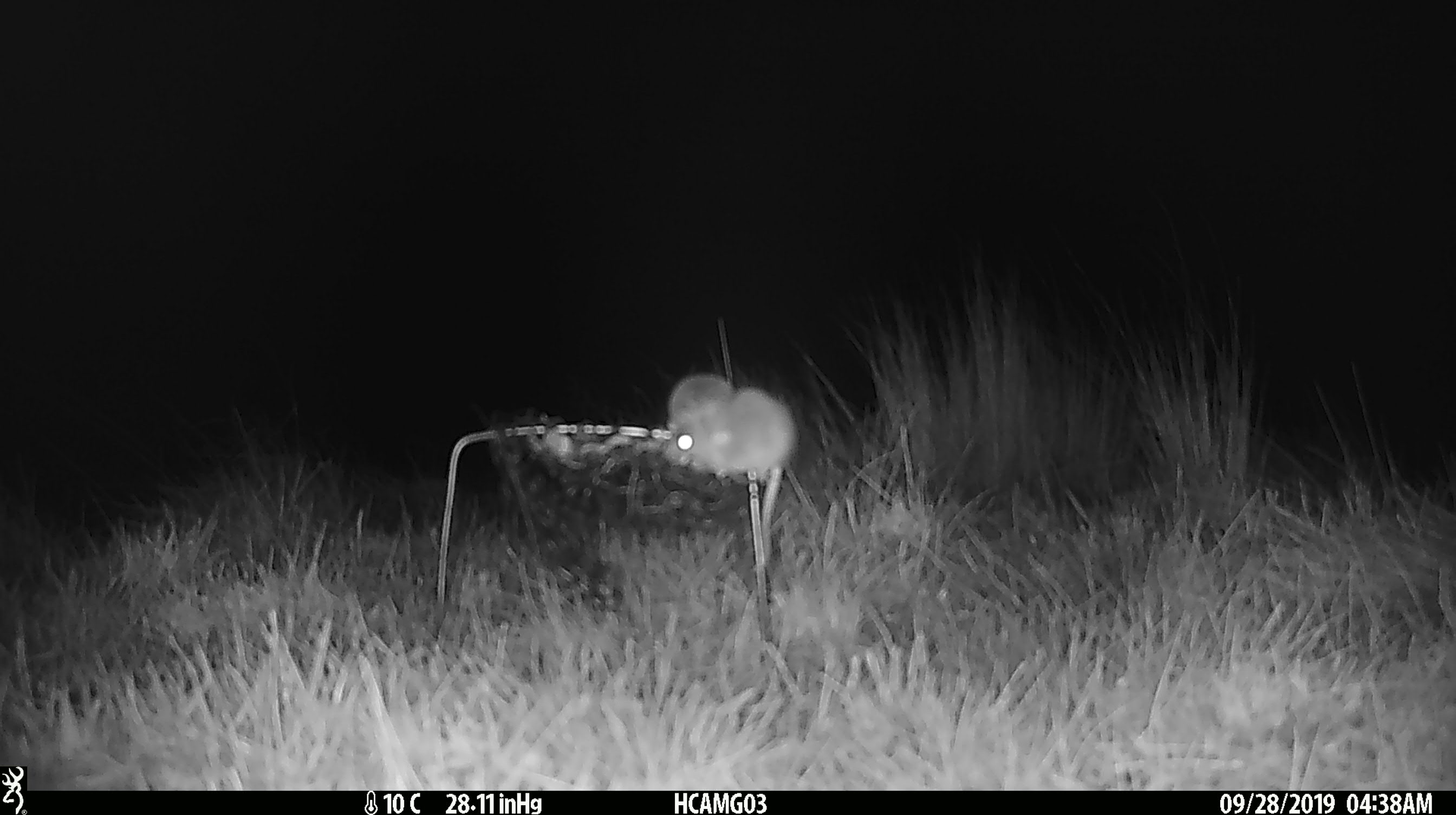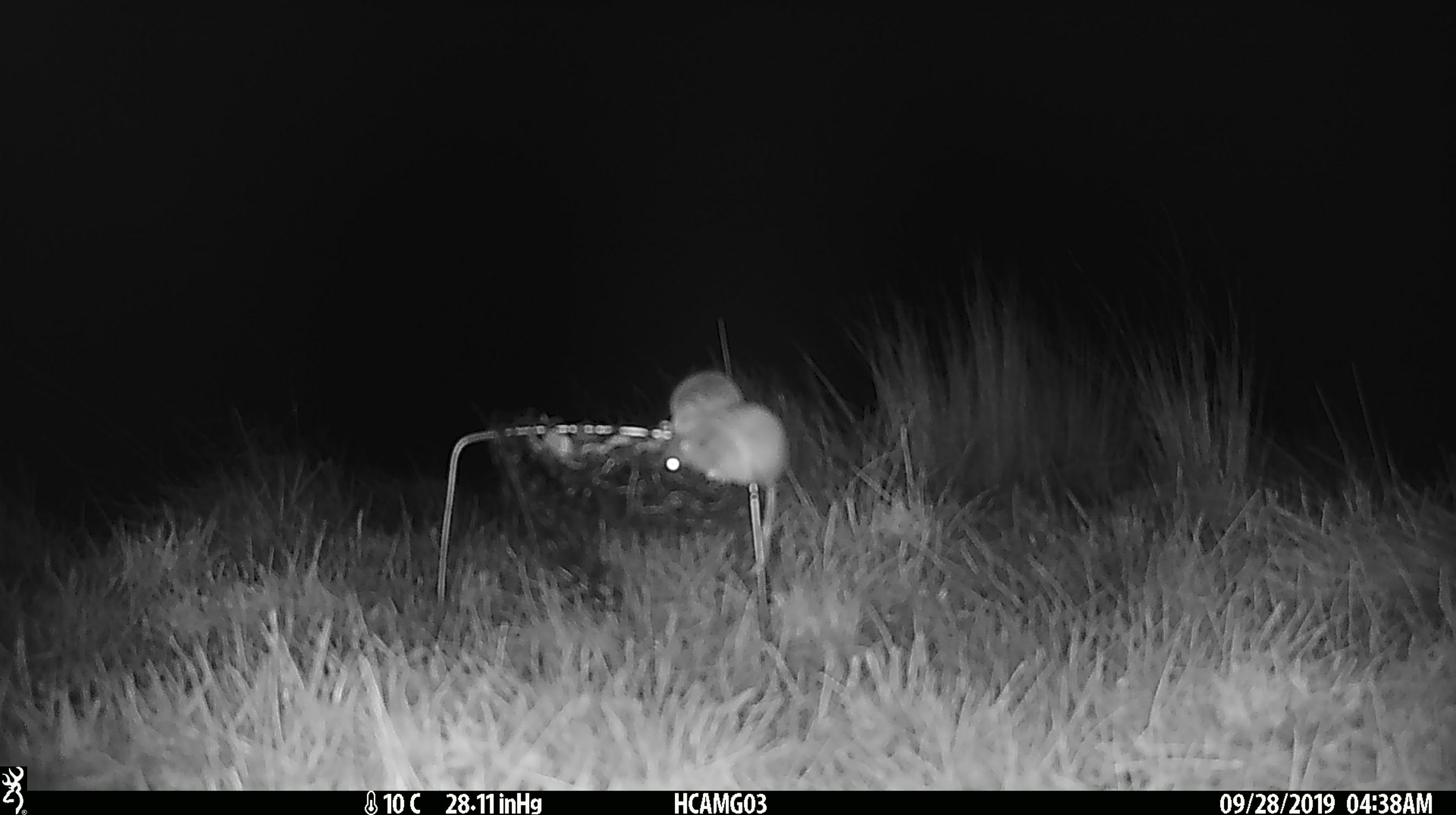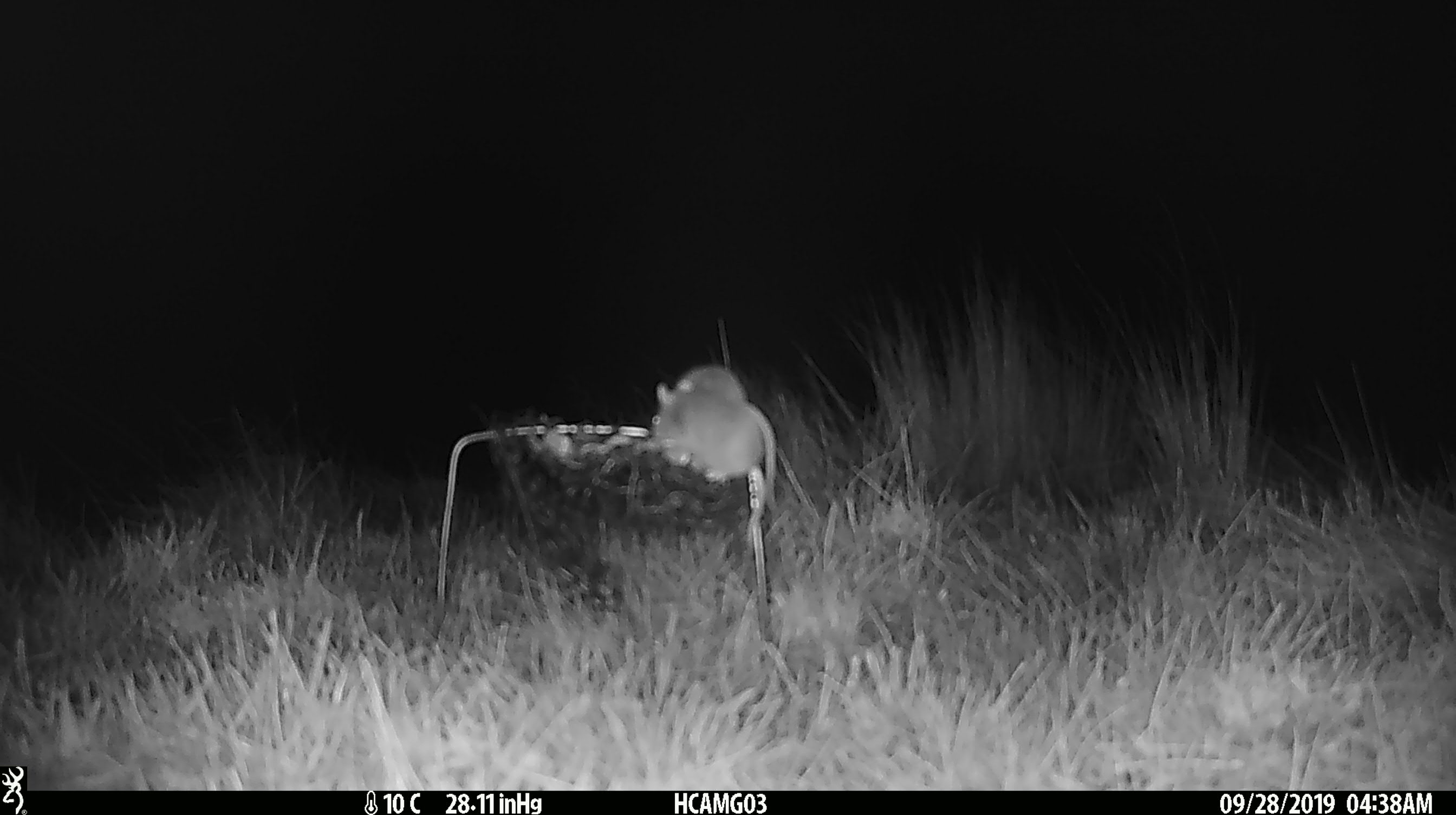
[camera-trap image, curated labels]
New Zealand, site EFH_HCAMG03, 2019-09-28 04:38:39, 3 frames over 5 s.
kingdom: Animalia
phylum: Chordata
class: Mammalia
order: Rodentia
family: Muridae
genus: Mus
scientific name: Mus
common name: mouse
Mouse (Mus).